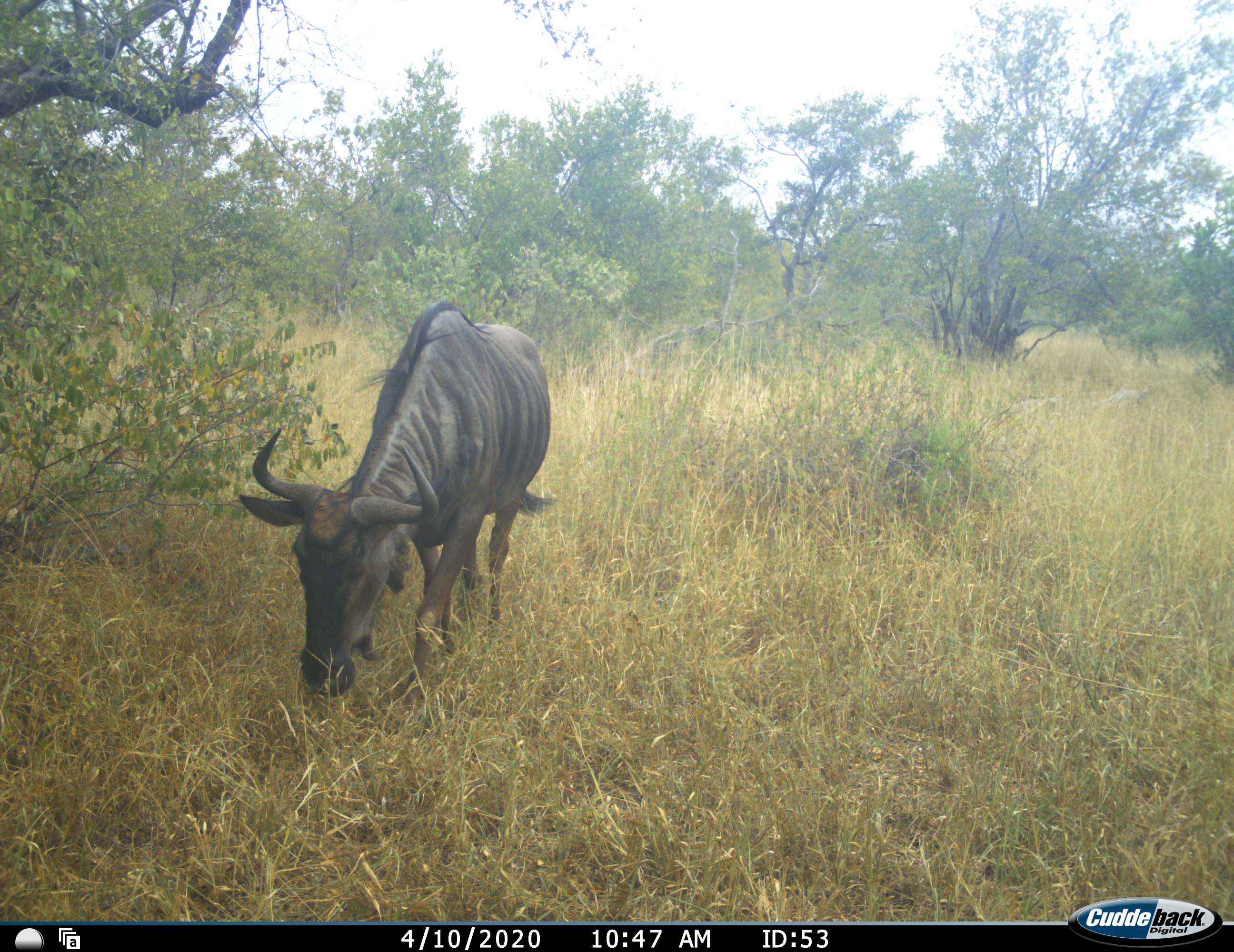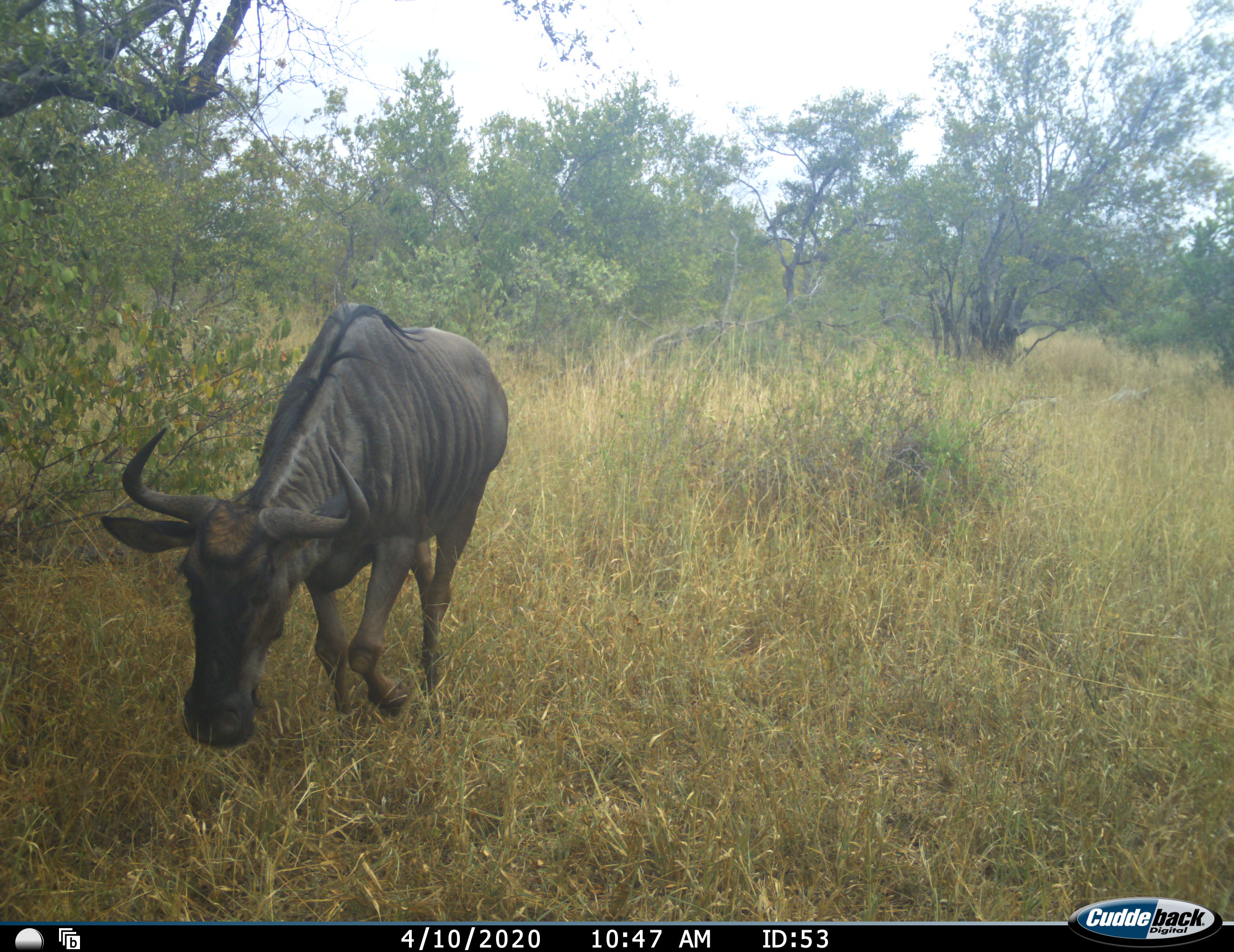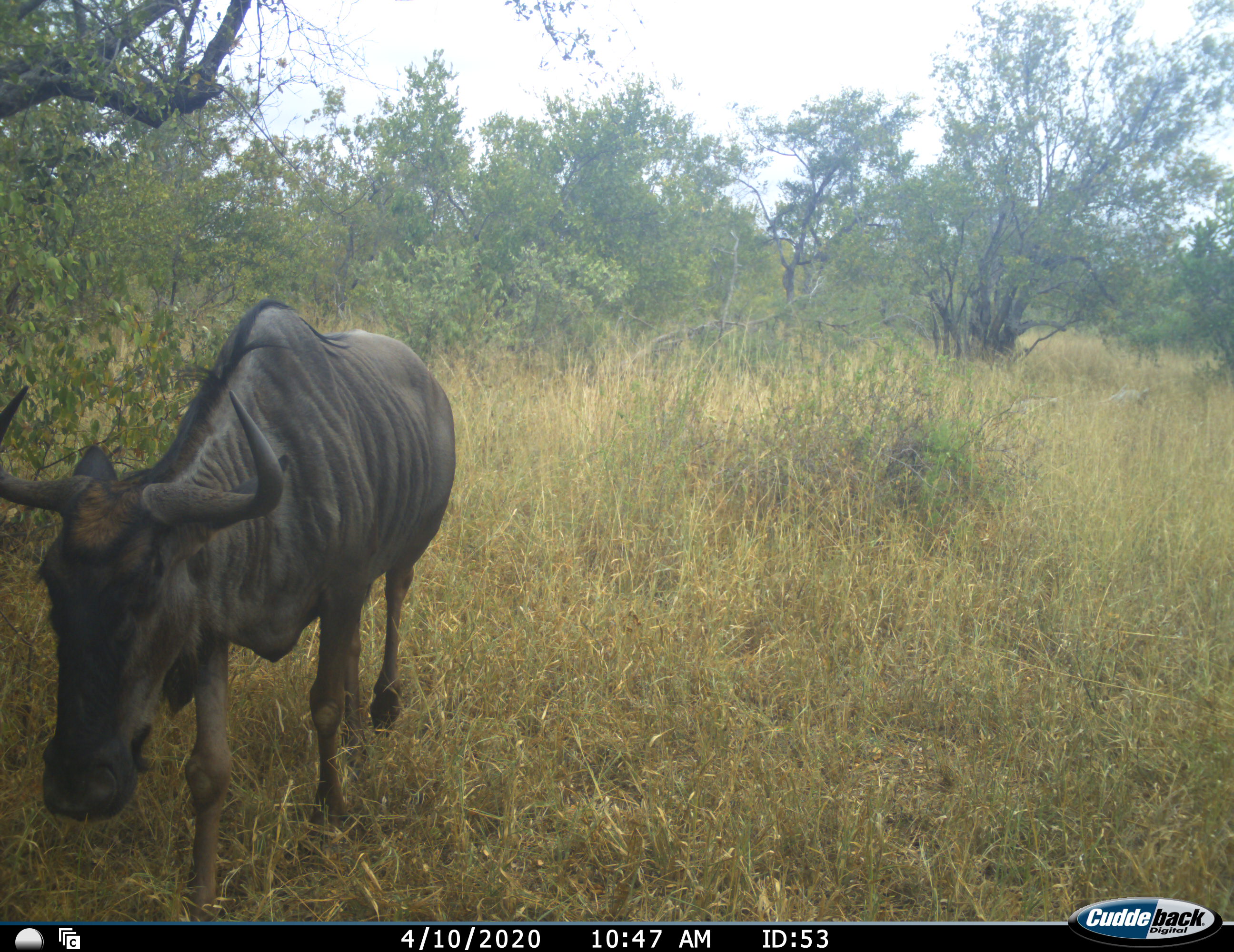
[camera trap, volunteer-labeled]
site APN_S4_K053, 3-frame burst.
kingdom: Animalia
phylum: Chordata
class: Mammalia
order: Artiodactyla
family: Bovidae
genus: Connochaetes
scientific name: Connochaetes taurinus taurinus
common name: blue wildebeest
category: wildebeestblue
Wildebeestblue (blue wildebeest) (Connochaetes taurinus taurinus), count 1. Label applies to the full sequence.